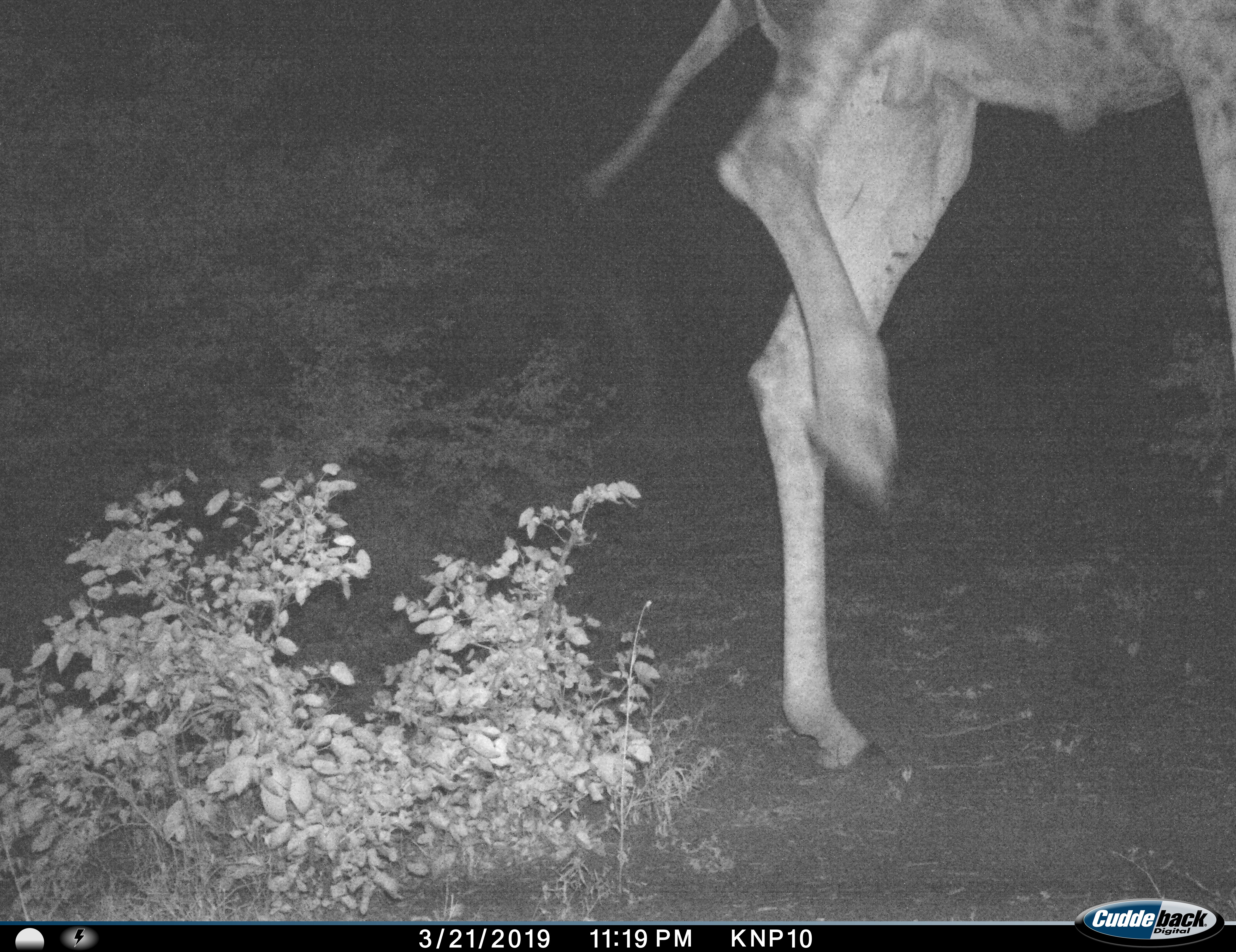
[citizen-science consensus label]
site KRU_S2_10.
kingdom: Animalia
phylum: Chordata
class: Mammalia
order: Artiodactyla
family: Giraffidae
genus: Giraffa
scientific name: Giraffa camelopardalis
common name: giraffe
Giraffe (Giraffa camelopardalis), count 1. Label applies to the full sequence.